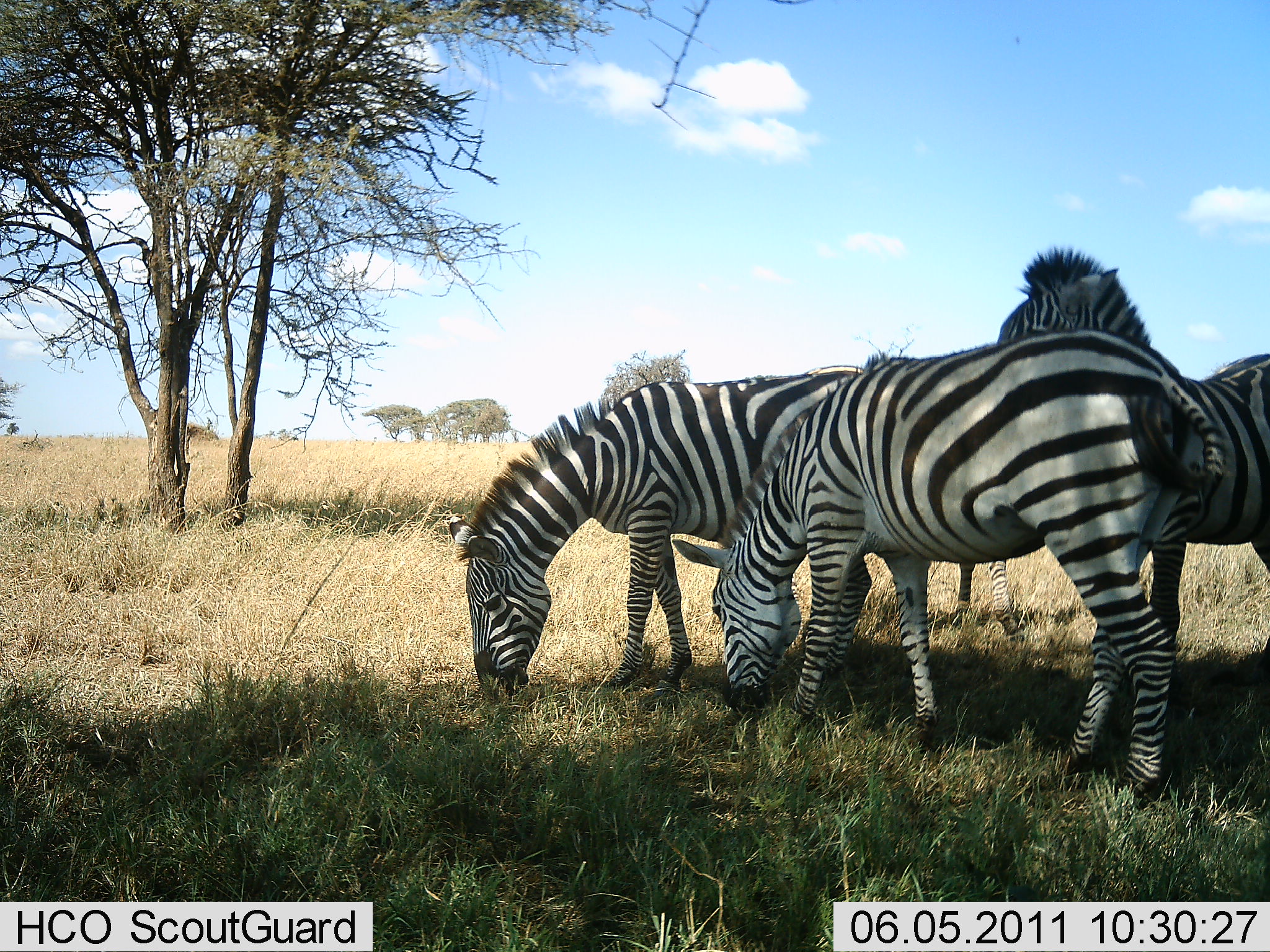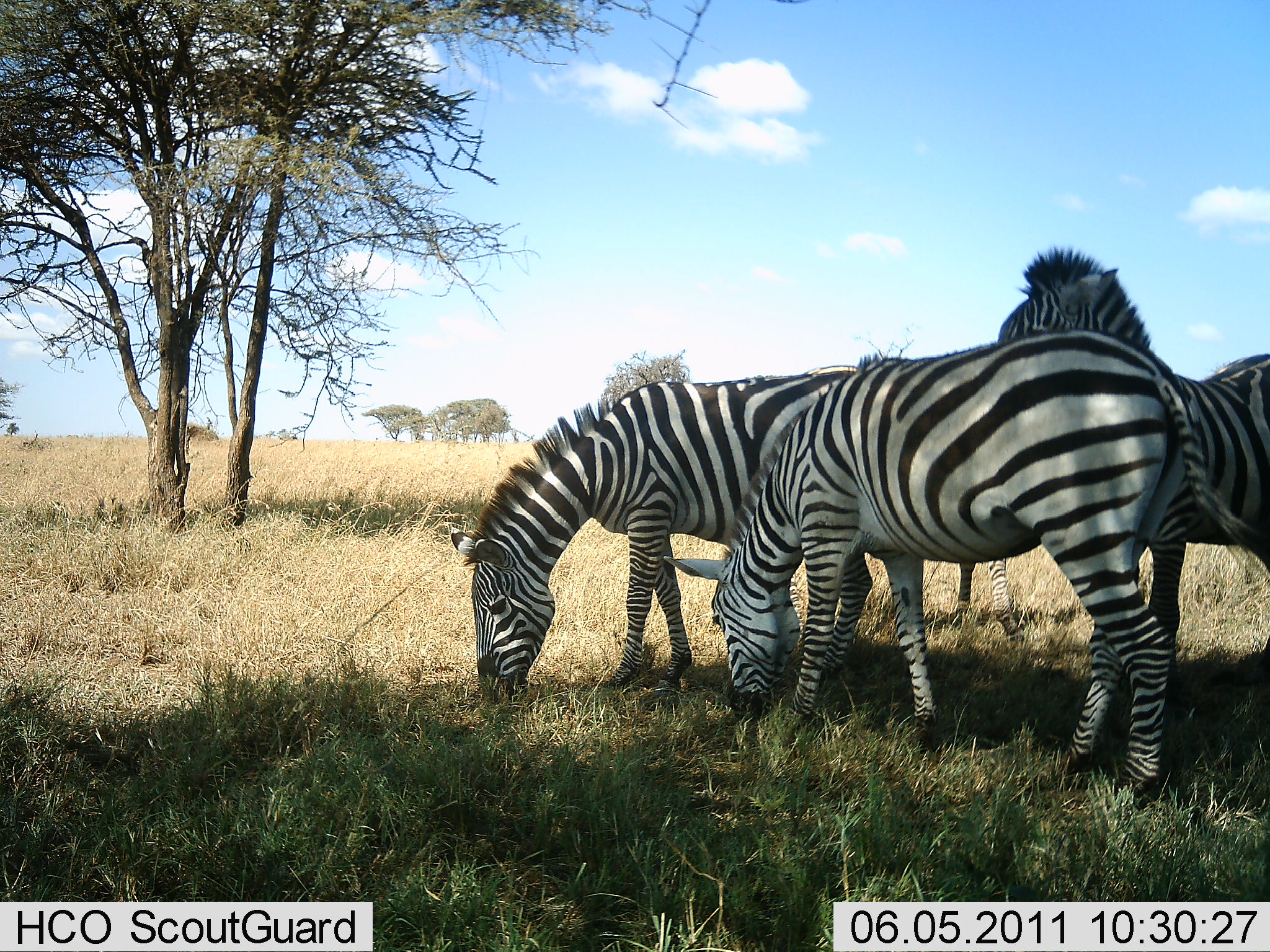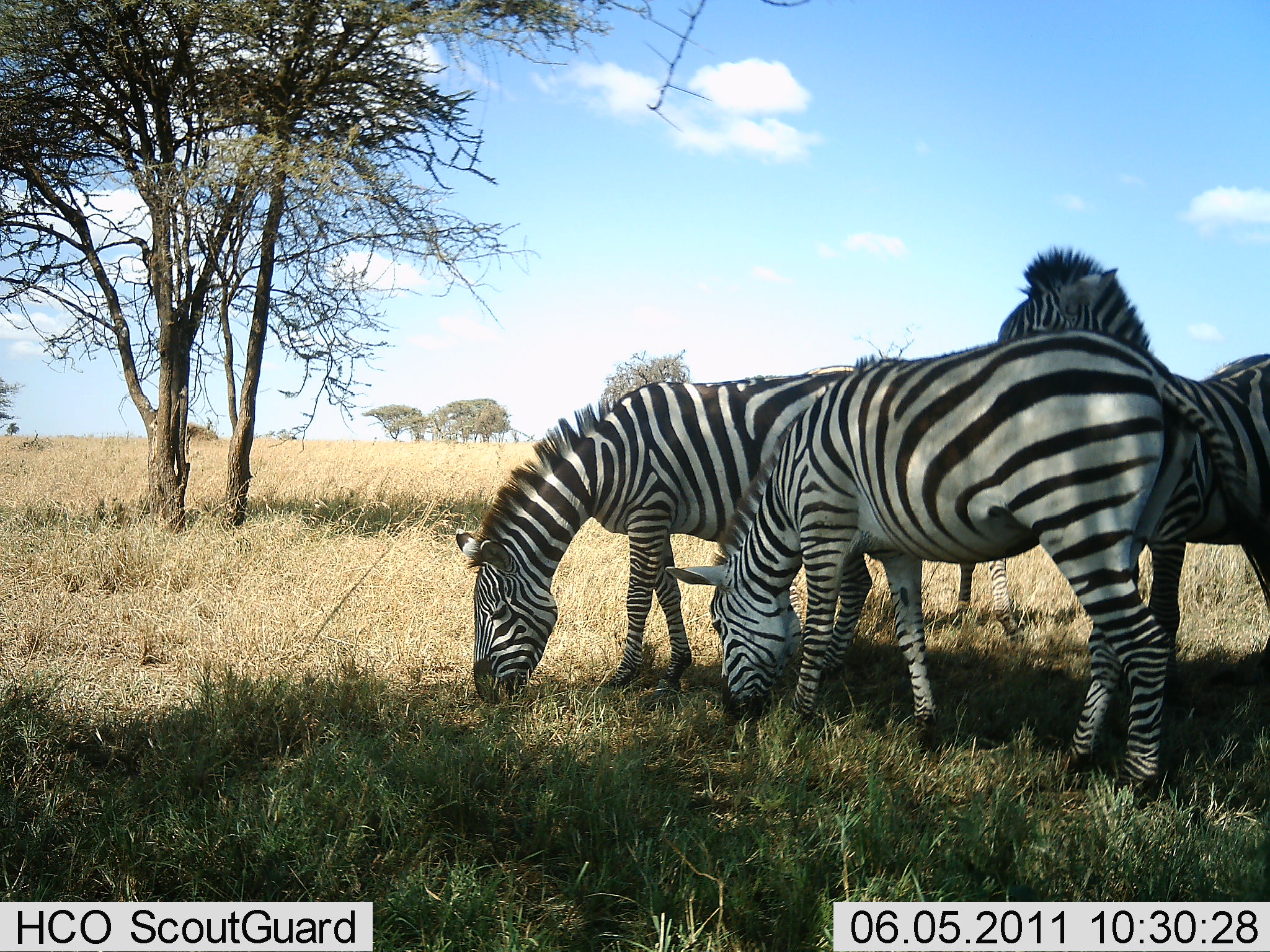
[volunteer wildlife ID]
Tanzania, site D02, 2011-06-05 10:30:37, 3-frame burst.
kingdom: Animalia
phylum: Chordata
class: Mammalia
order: Perissodactyla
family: Equidae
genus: Equus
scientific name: Equus quagga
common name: plains zebra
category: zebra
Zebra (plains zebra) (Equus quagga), count 3. Behavior (volunteer vote fractions): standing 60%, resting 0%, moving 0%, interacting 10%. Young present (vote fraction): 0%. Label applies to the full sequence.